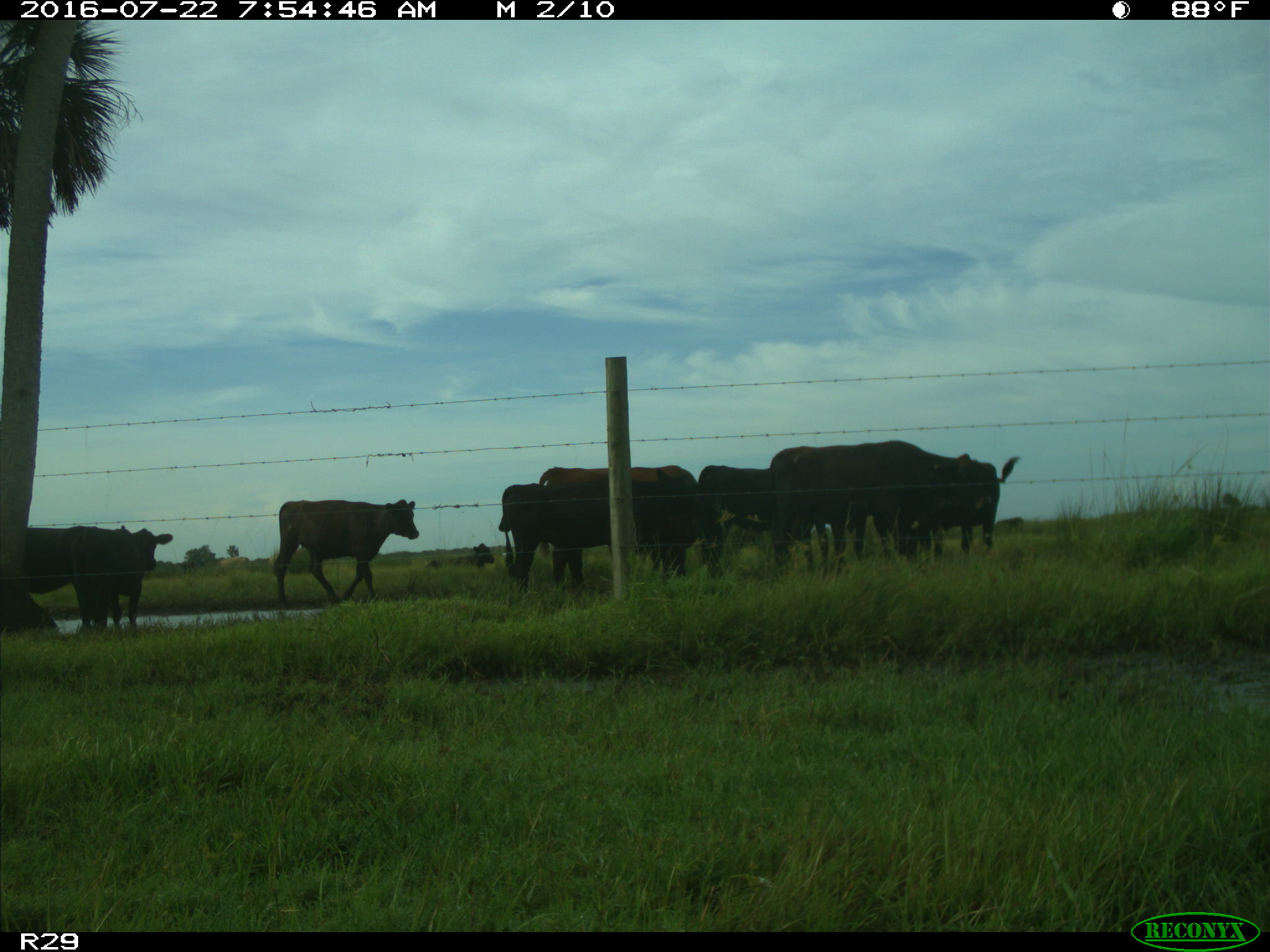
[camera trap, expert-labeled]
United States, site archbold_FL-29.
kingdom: Animalia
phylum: Chordata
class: Mammalia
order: Artiodactyla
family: Bovidae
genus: Bos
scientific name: Bos taurus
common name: domestic cow